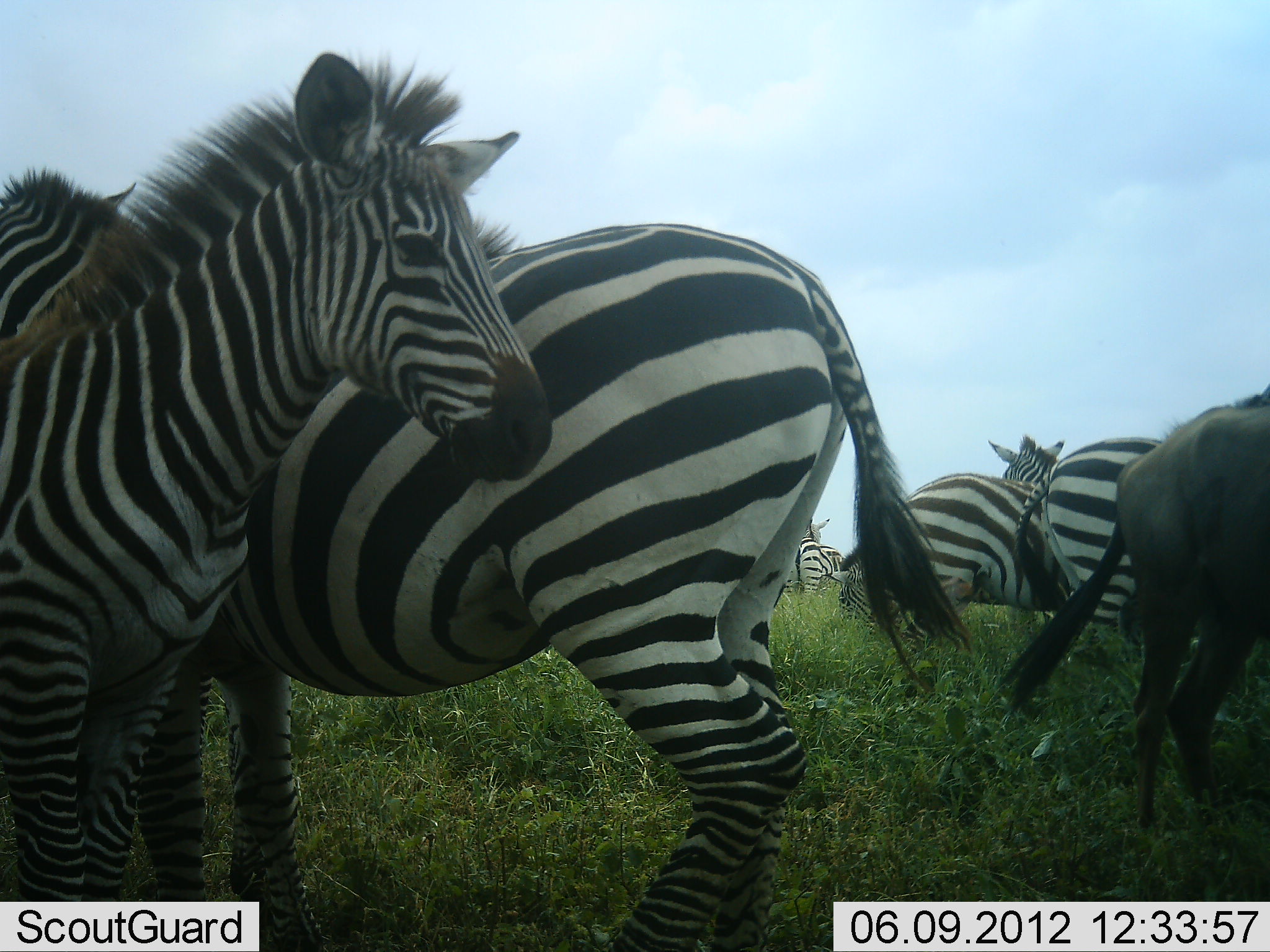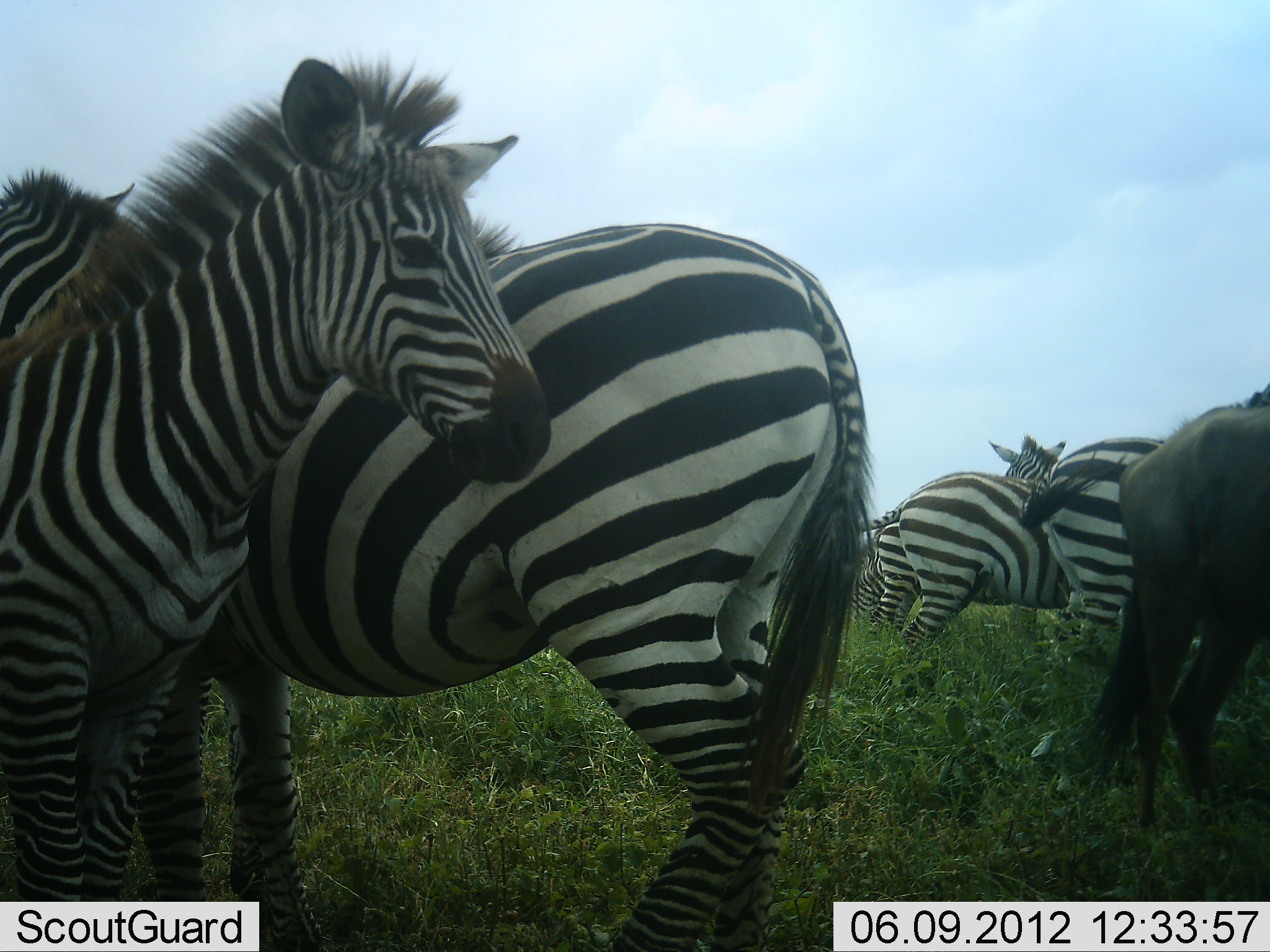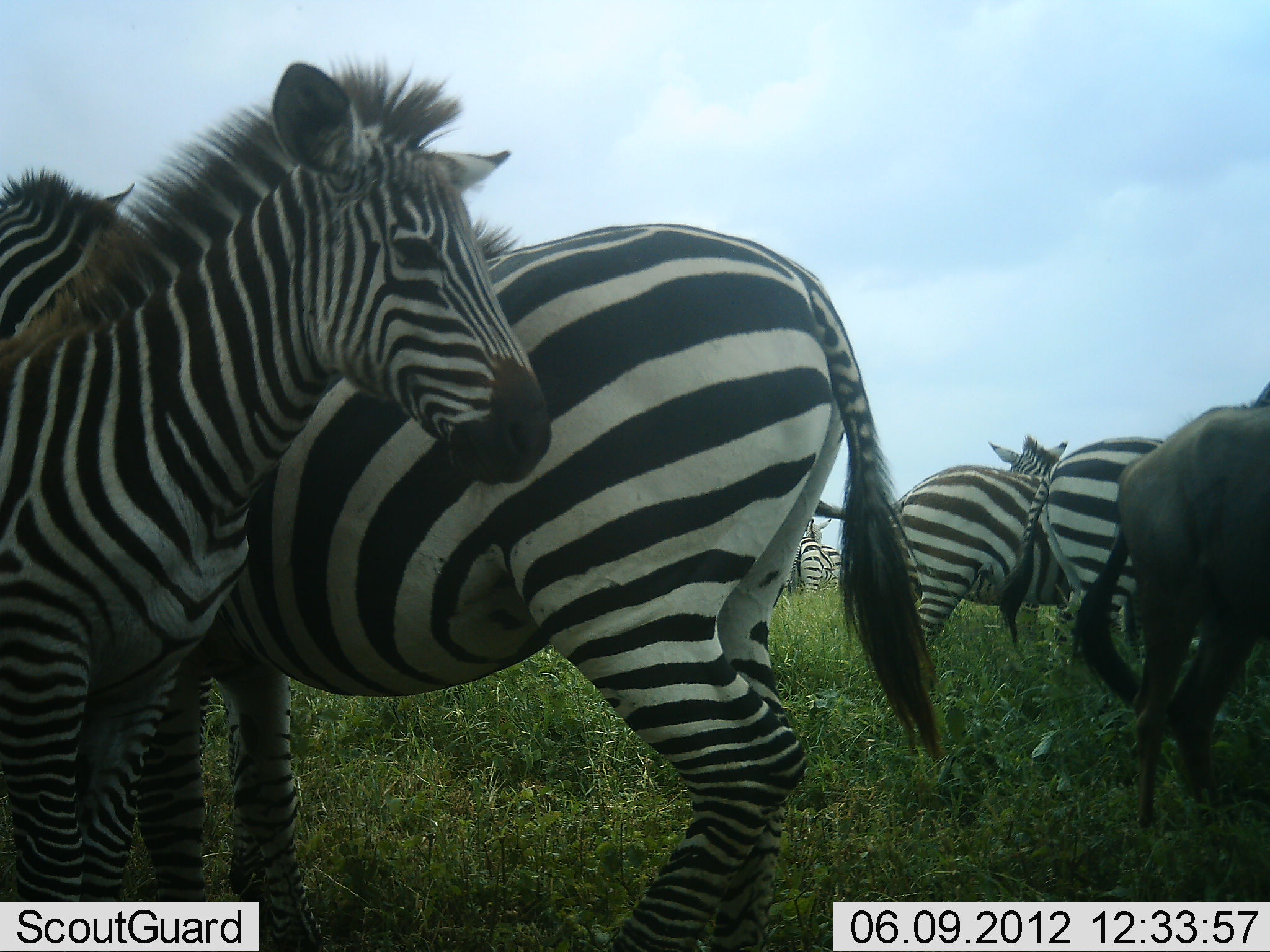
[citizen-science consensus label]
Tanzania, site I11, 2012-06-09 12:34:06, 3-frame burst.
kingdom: Animalia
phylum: Chordata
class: Mammalia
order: Artiodactyla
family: Bovidae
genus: Connochaetes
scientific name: Connochaetes taurinus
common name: blue wildebeest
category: wildebeest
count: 1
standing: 90%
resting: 0%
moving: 0%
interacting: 0%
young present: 0%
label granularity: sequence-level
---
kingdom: Animalia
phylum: Chordata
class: Mammalia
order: Perissodactyla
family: Equidae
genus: Equus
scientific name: Equus quagga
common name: plains zebra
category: zebra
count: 7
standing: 93%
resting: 0%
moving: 0%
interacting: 14%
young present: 36%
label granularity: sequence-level